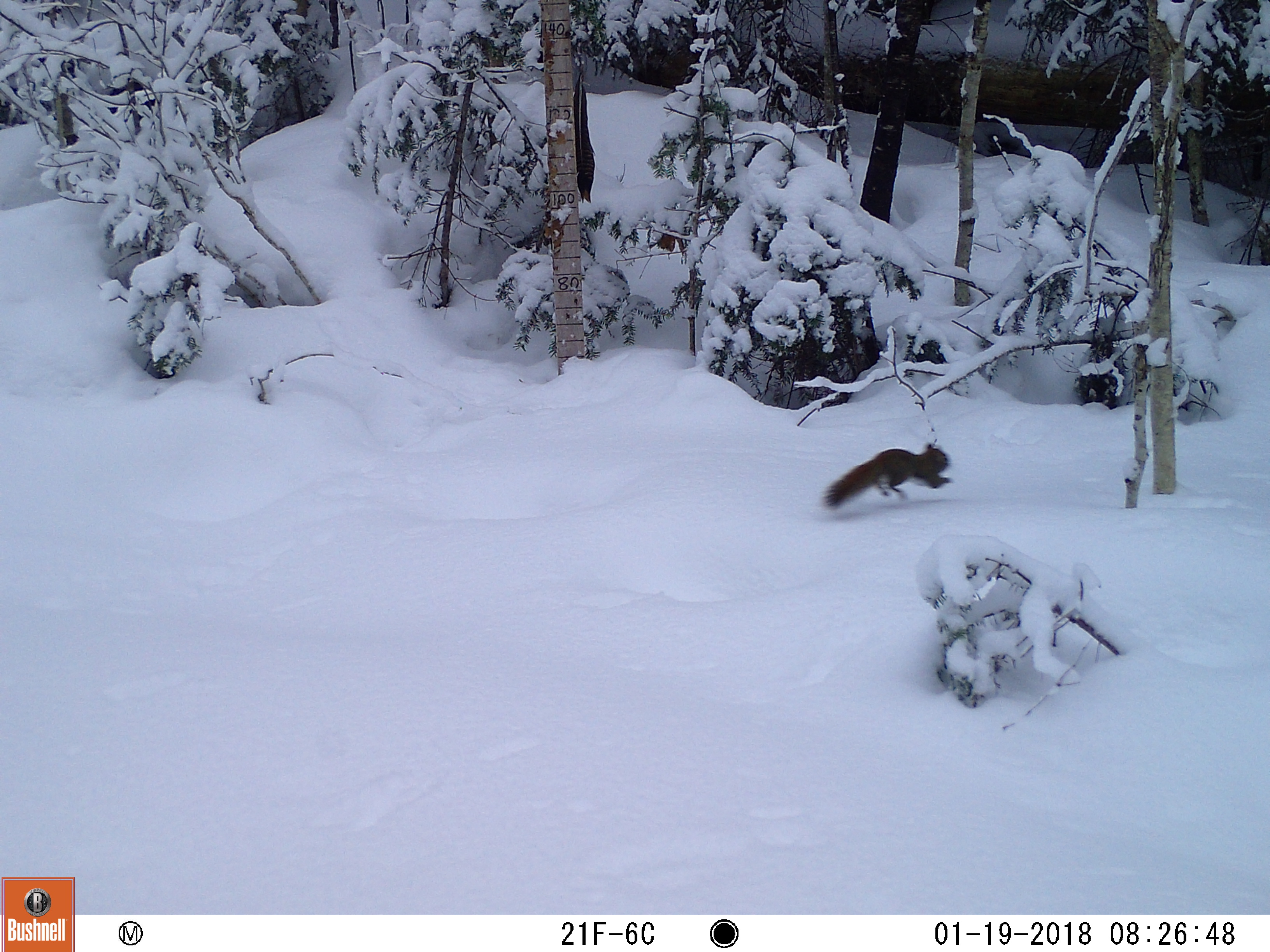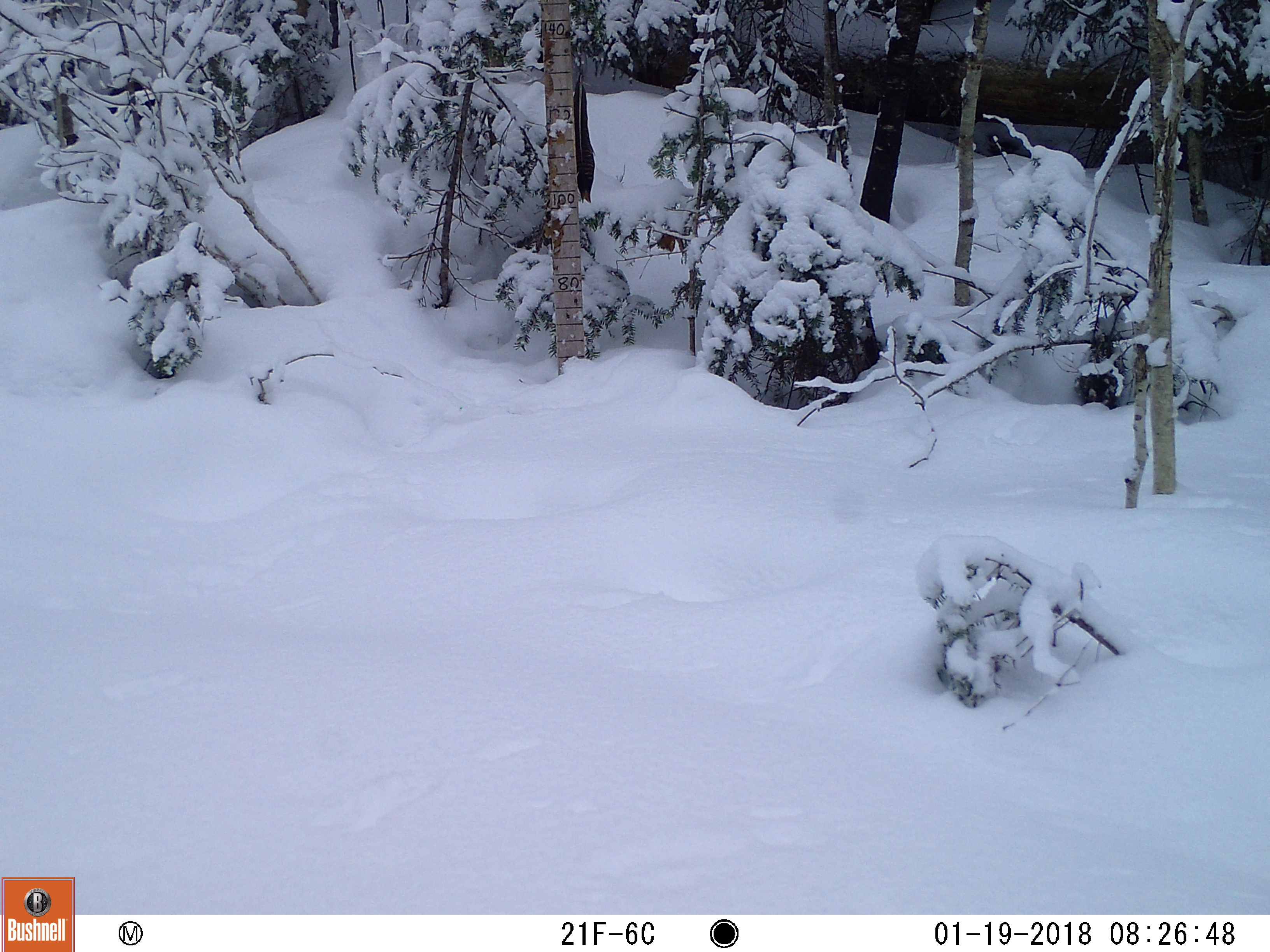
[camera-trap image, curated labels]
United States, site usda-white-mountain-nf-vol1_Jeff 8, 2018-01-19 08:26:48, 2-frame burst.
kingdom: Animalia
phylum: Chordata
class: Mammalia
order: Rodentia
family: Sciuridae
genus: Tamiasciurus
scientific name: Tamiasciurus hudsonicus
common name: red squirrel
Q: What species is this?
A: Red squirrel (Tamiasciurus hudsonicus).